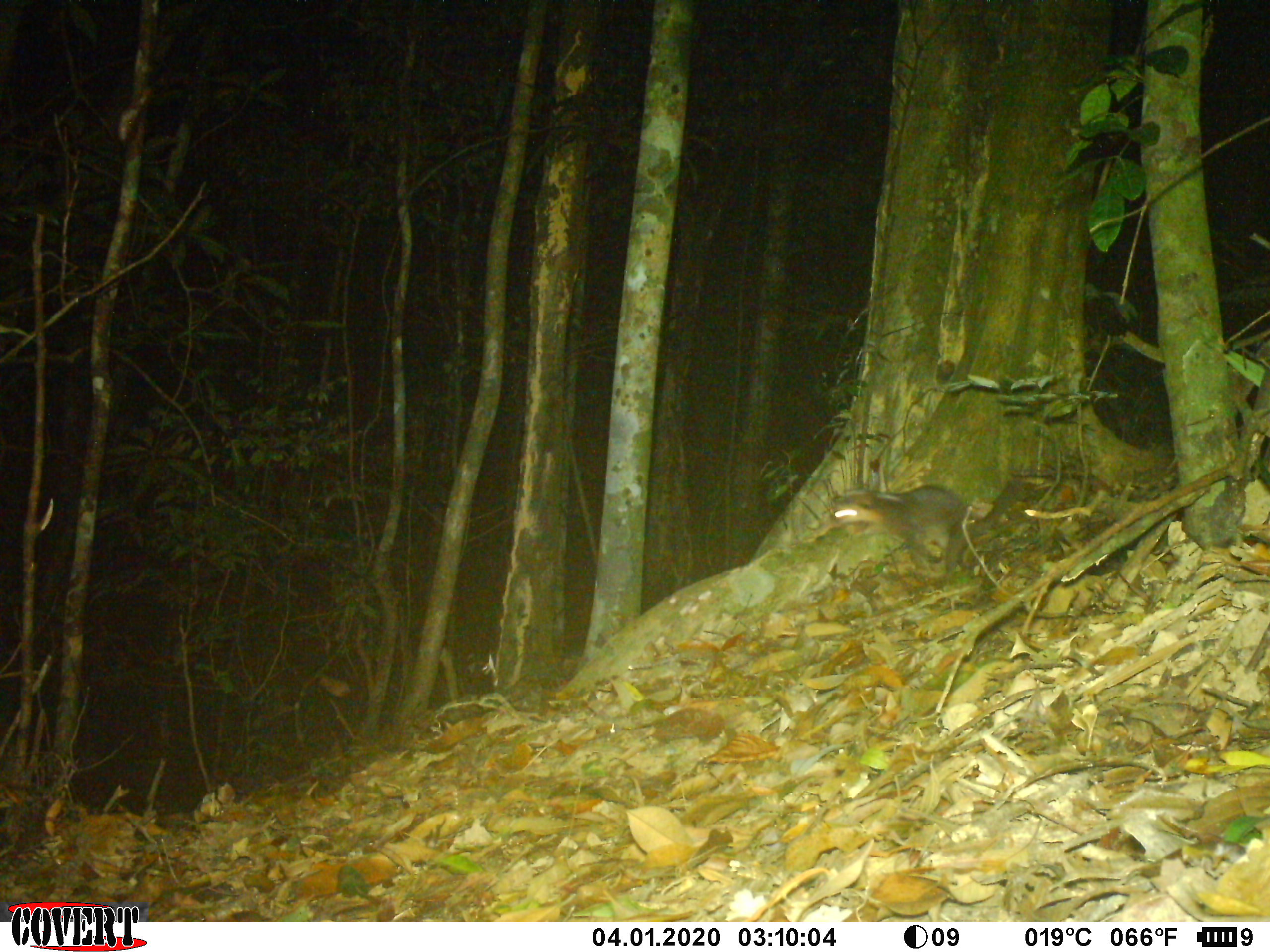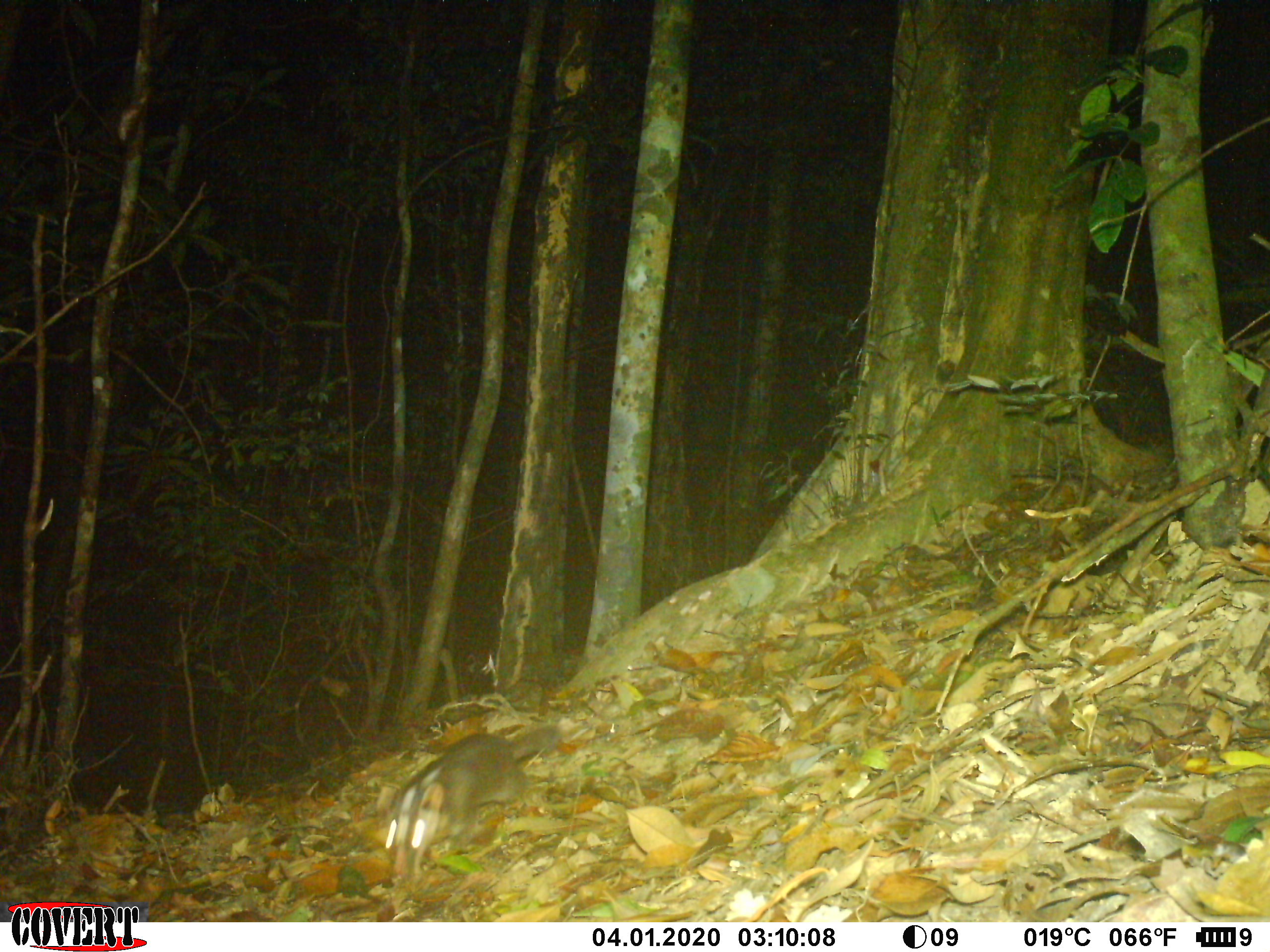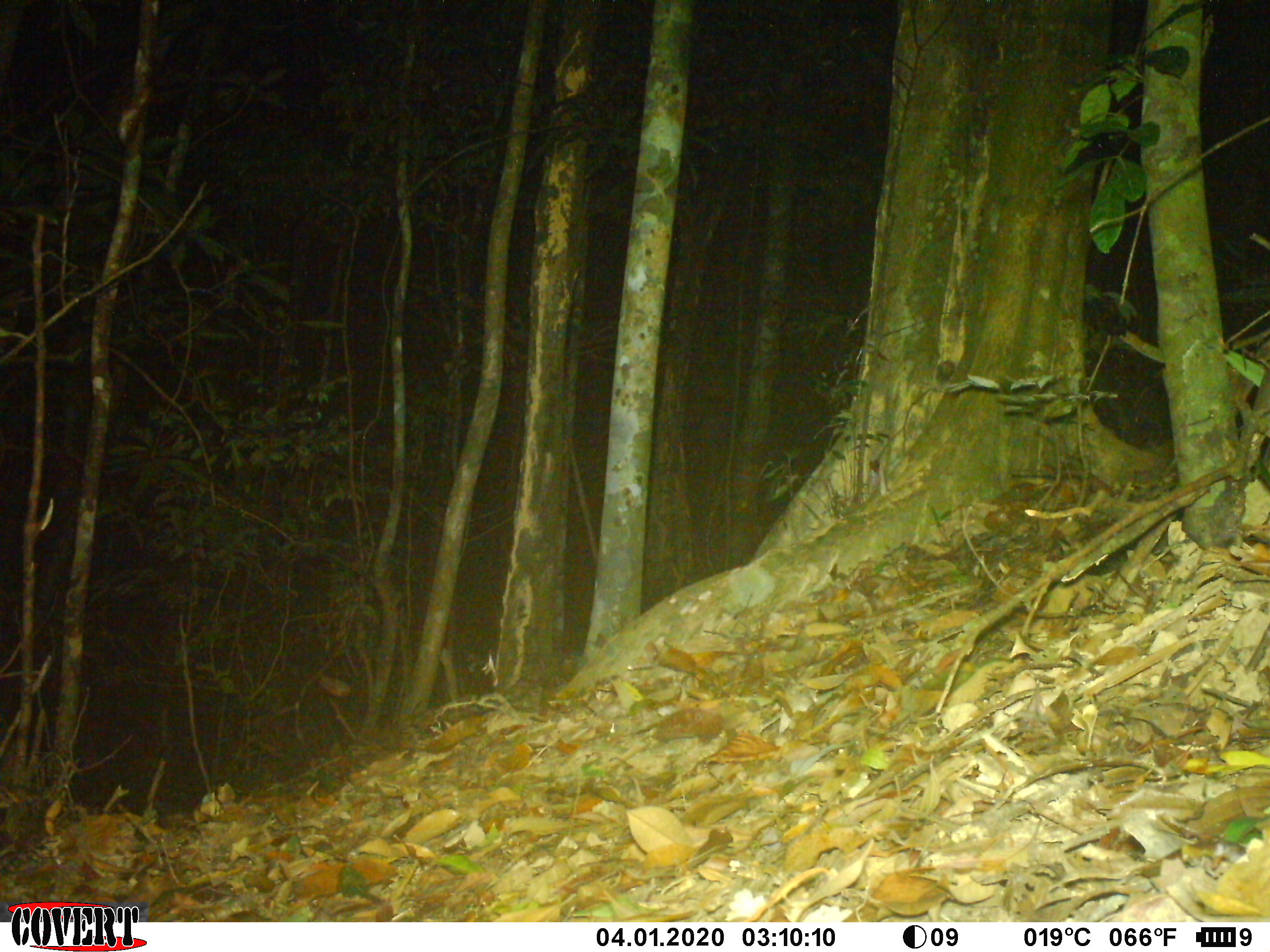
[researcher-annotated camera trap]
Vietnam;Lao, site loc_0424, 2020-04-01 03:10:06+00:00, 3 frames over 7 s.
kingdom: Animalia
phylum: Chordata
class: Mammalia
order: Carnivora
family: Mustelidae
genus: Melogale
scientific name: Melogale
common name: ferret badger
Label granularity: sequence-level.